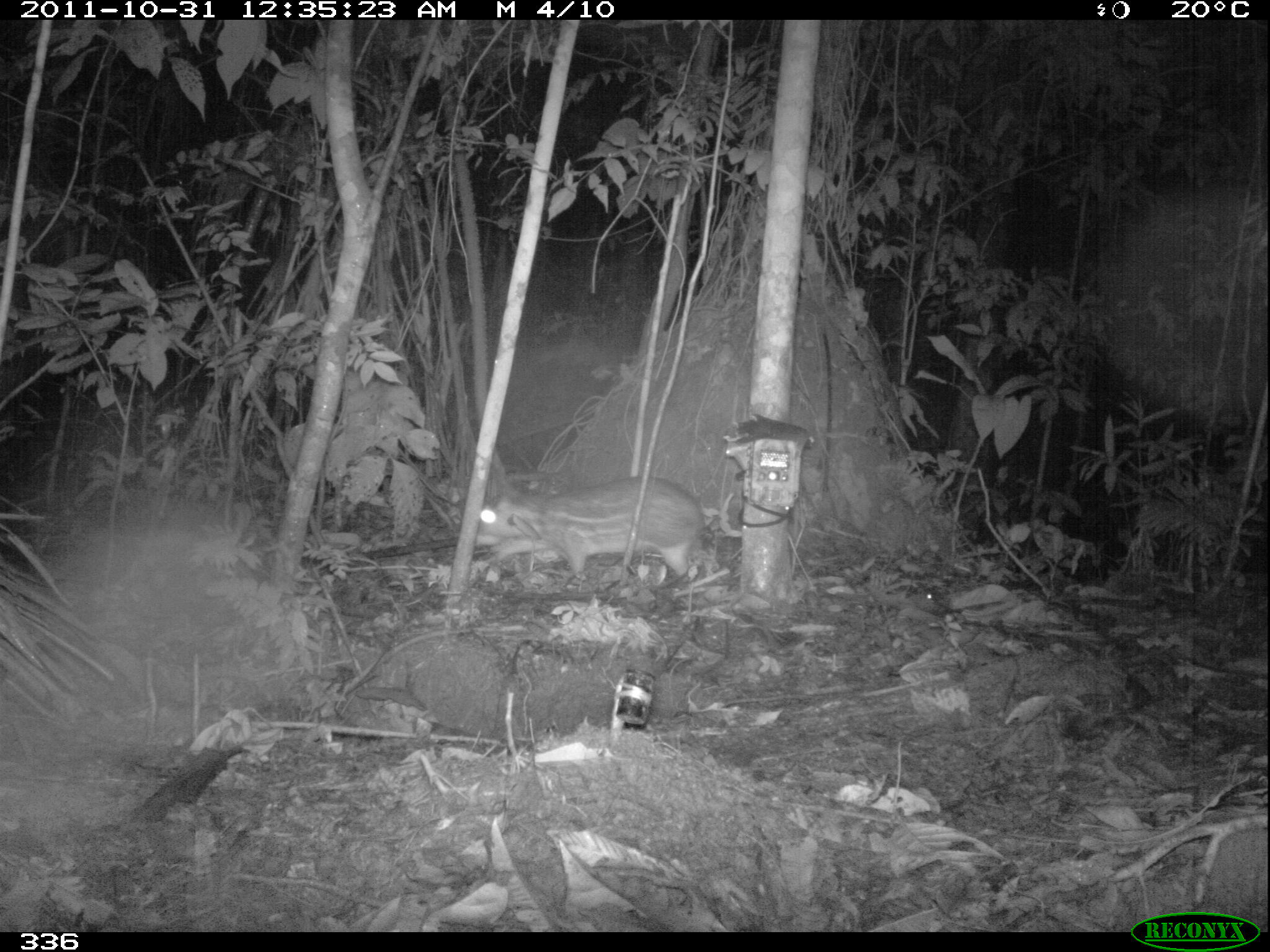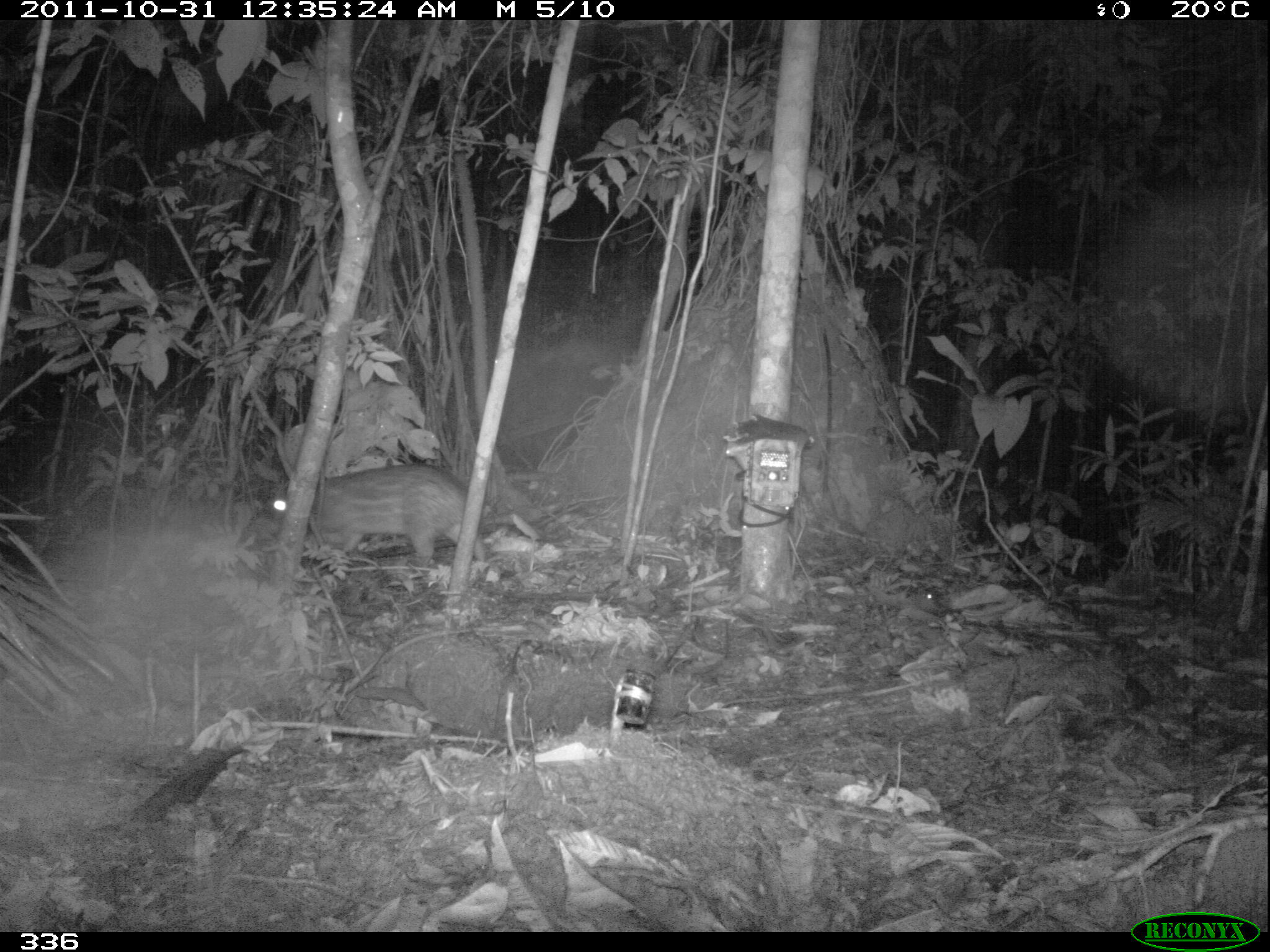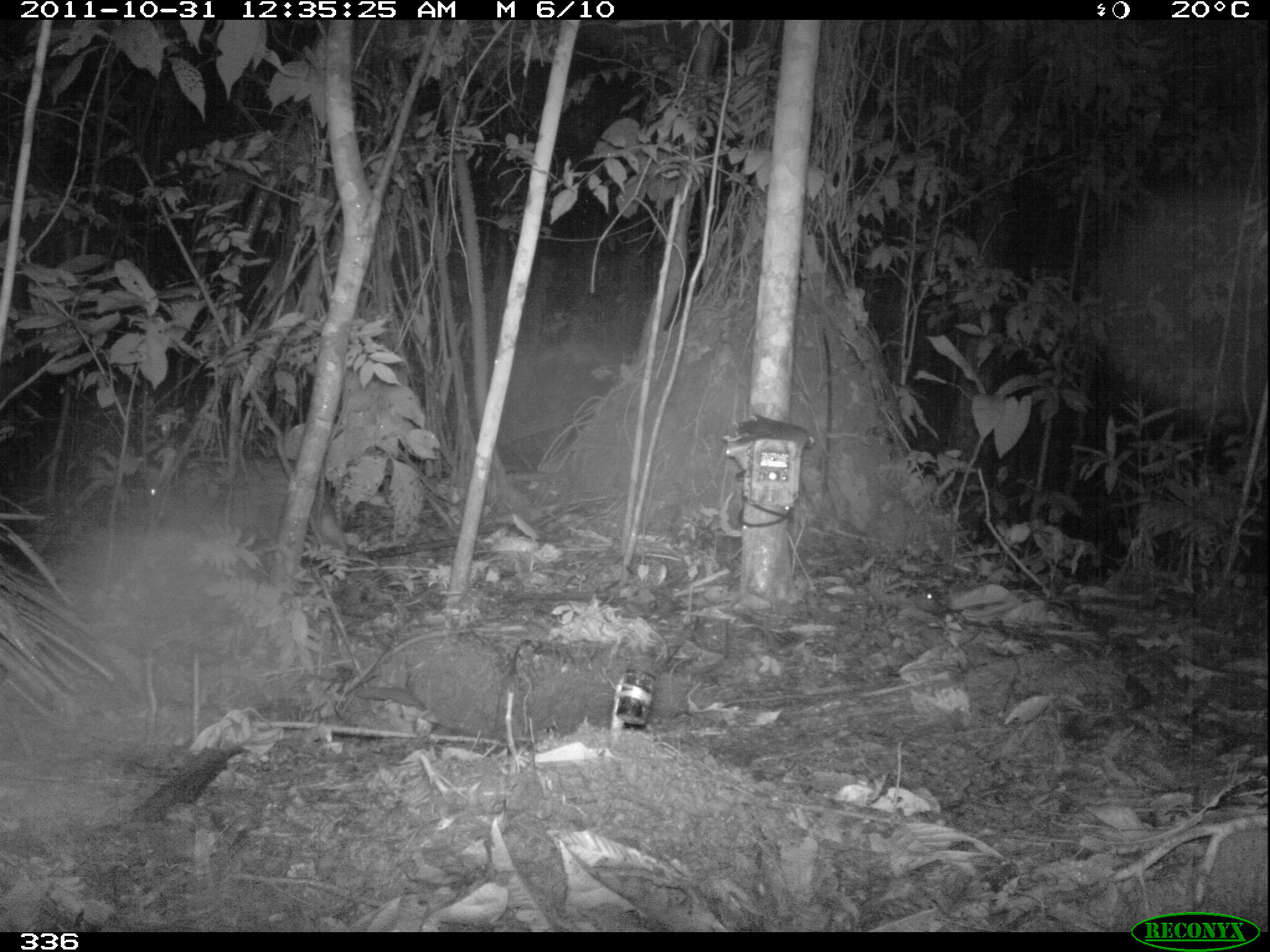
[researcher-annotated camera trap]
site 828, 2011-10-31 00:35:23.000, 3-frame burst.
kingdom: Animalia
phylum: Chordata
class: Mammalia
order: Rodentia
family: Cuniculidae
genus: Cuniculus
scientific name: Cuniculus paca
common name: spotted paca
Cuniculus paca (spotted paca).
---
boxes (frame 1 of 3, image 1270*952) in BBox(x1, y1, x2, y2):
cuniculus paca: BBox(480, 475, 702, 577)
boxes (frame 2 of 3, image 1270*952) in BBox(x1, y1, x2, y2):
cuniculus paca: BBox(265, 465, 486, 564)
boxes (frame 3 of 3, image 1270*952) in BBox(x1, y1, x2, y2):
cuniculus paca: BBox(144, 453, 347, 551)